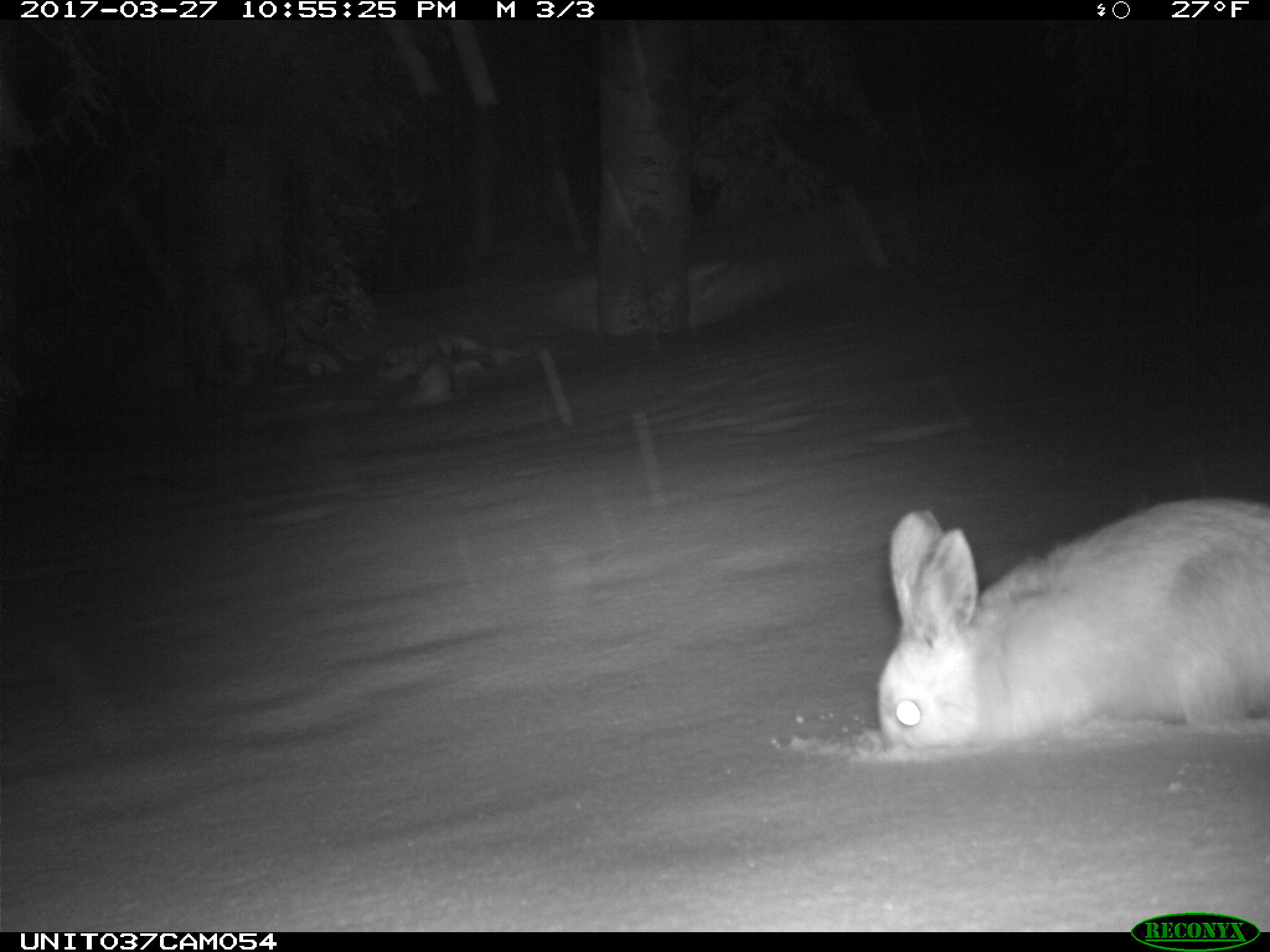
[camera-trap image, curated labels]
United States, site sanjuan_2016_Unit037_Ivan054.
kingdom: Animalia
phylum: Chordata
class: Mammalia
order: Lagomorpha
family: Leporidae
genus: Lepus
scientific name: Lepus americanus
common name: snowshoe hare